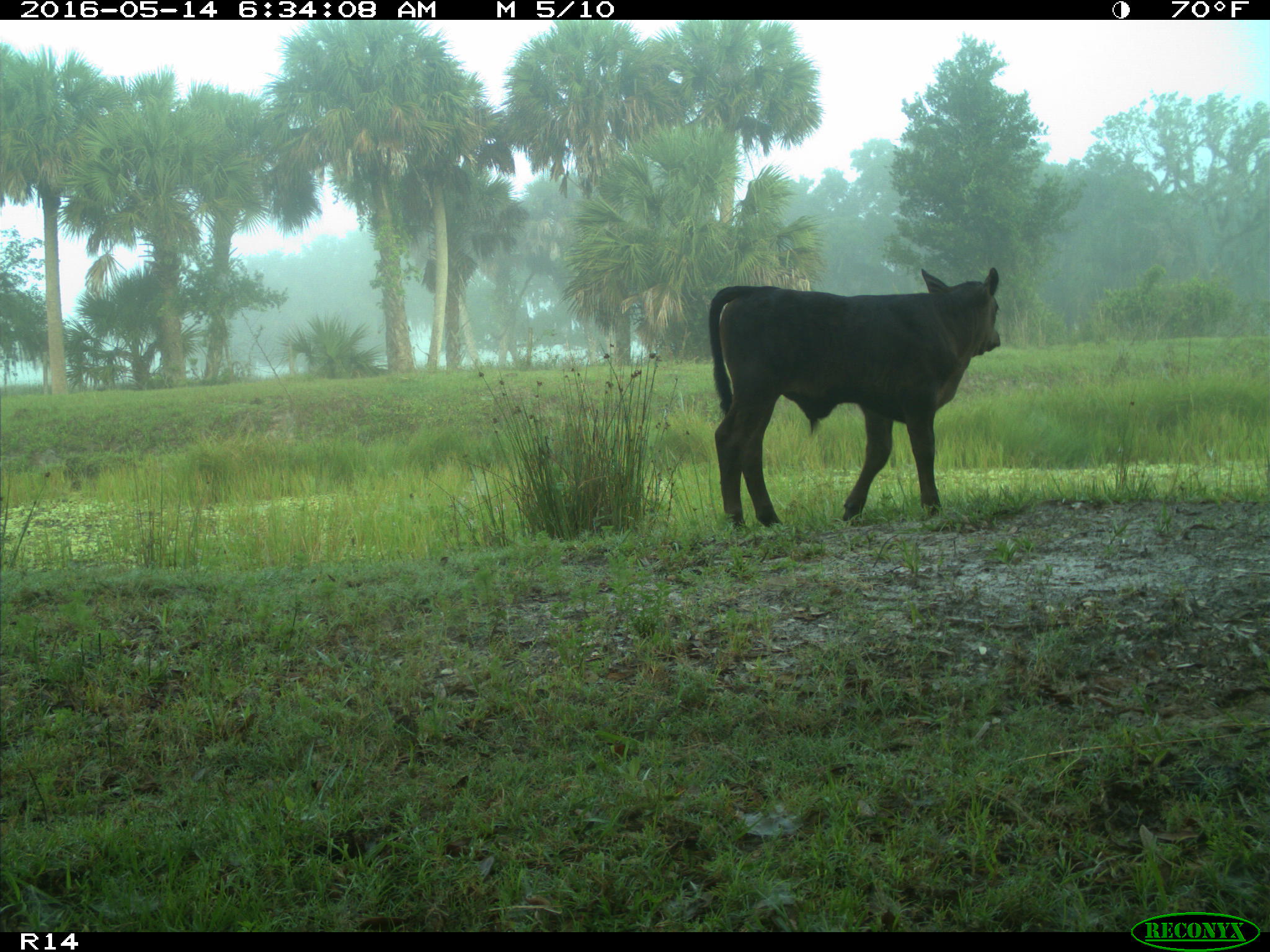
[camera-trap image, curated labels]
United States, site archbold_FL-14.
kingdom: Animalia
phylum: Chordata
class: Mammalia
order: Artiodactyla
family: Bovidae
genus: Bos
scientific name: Bos taurus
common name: domestic cow